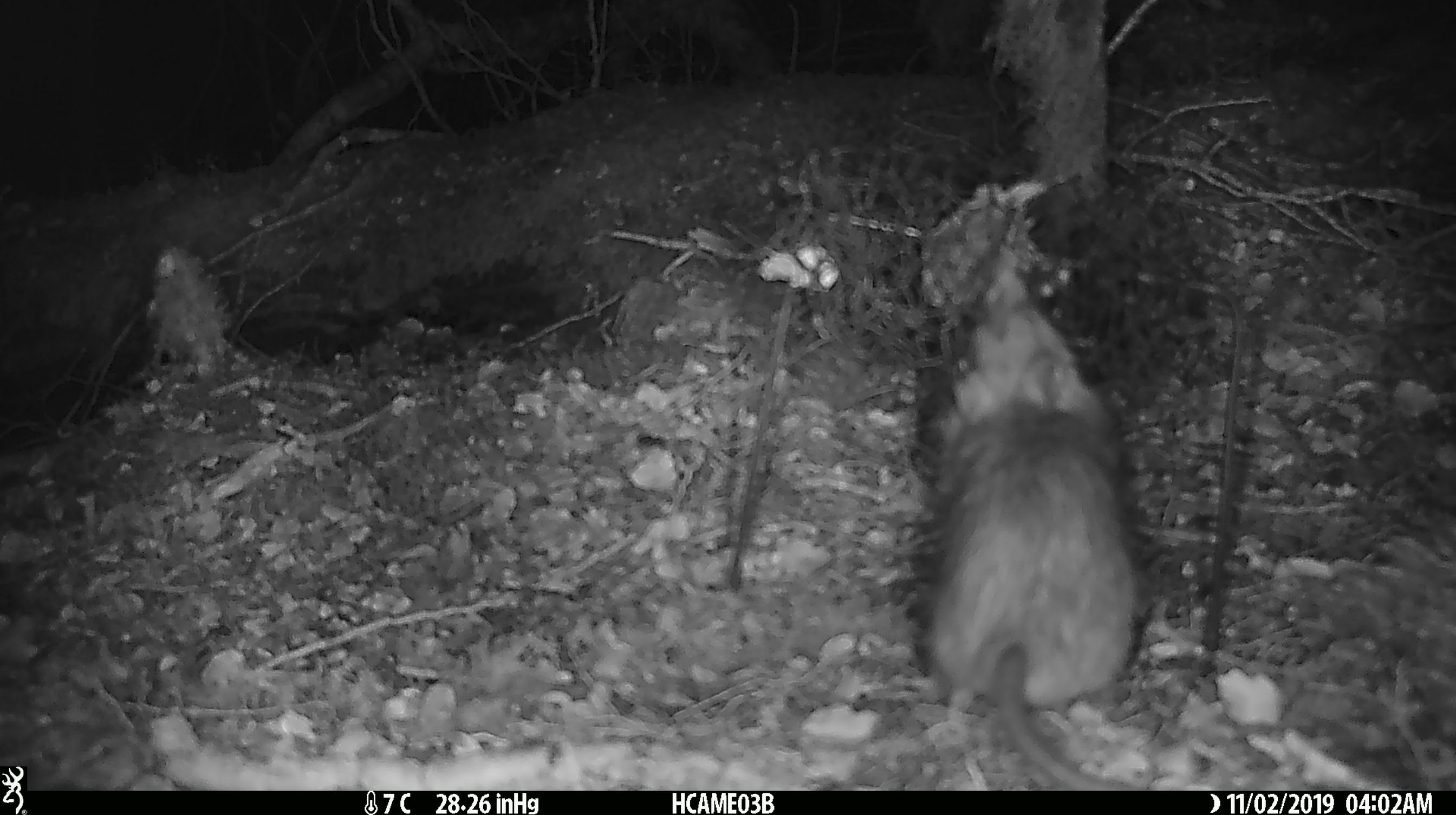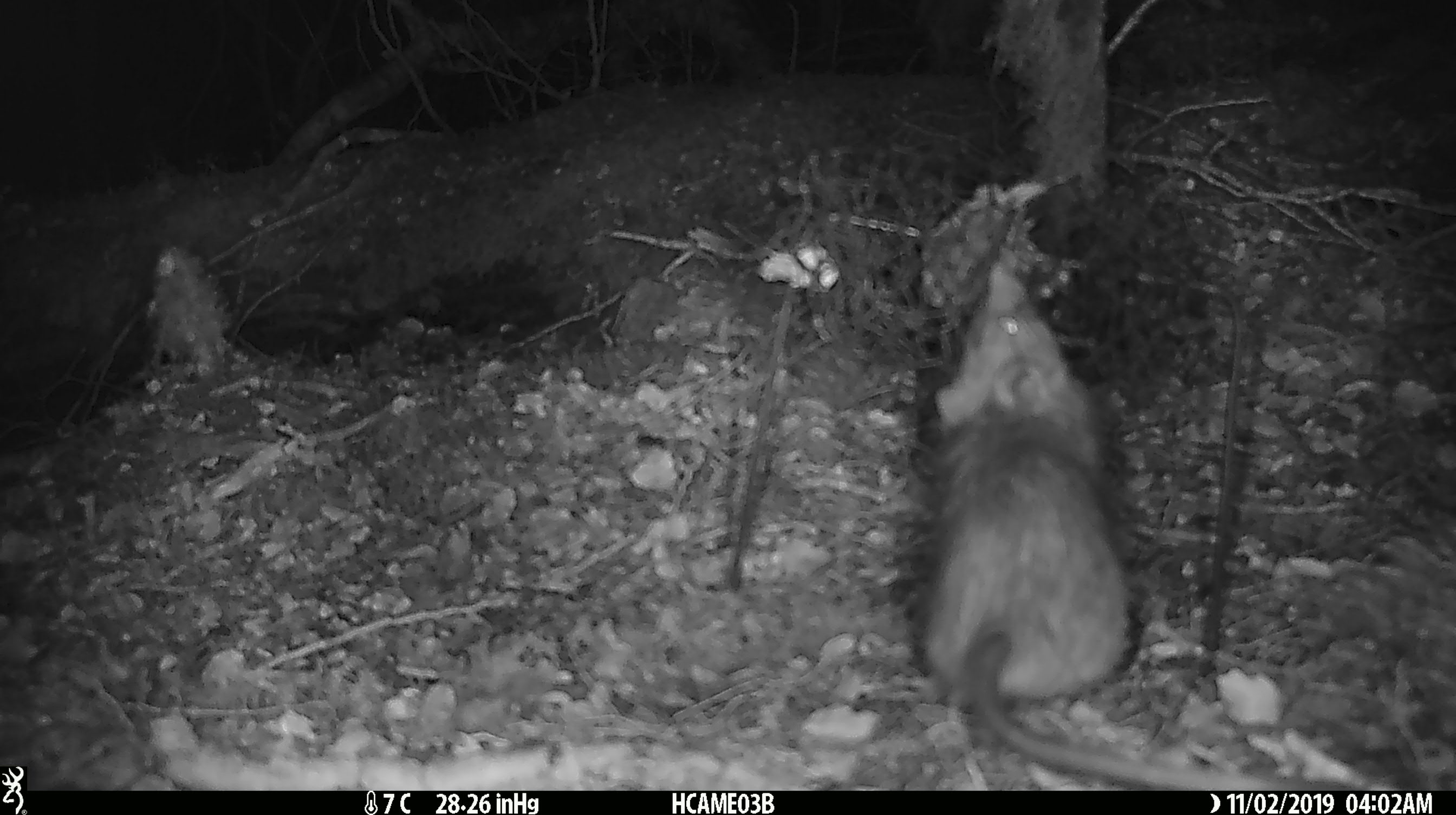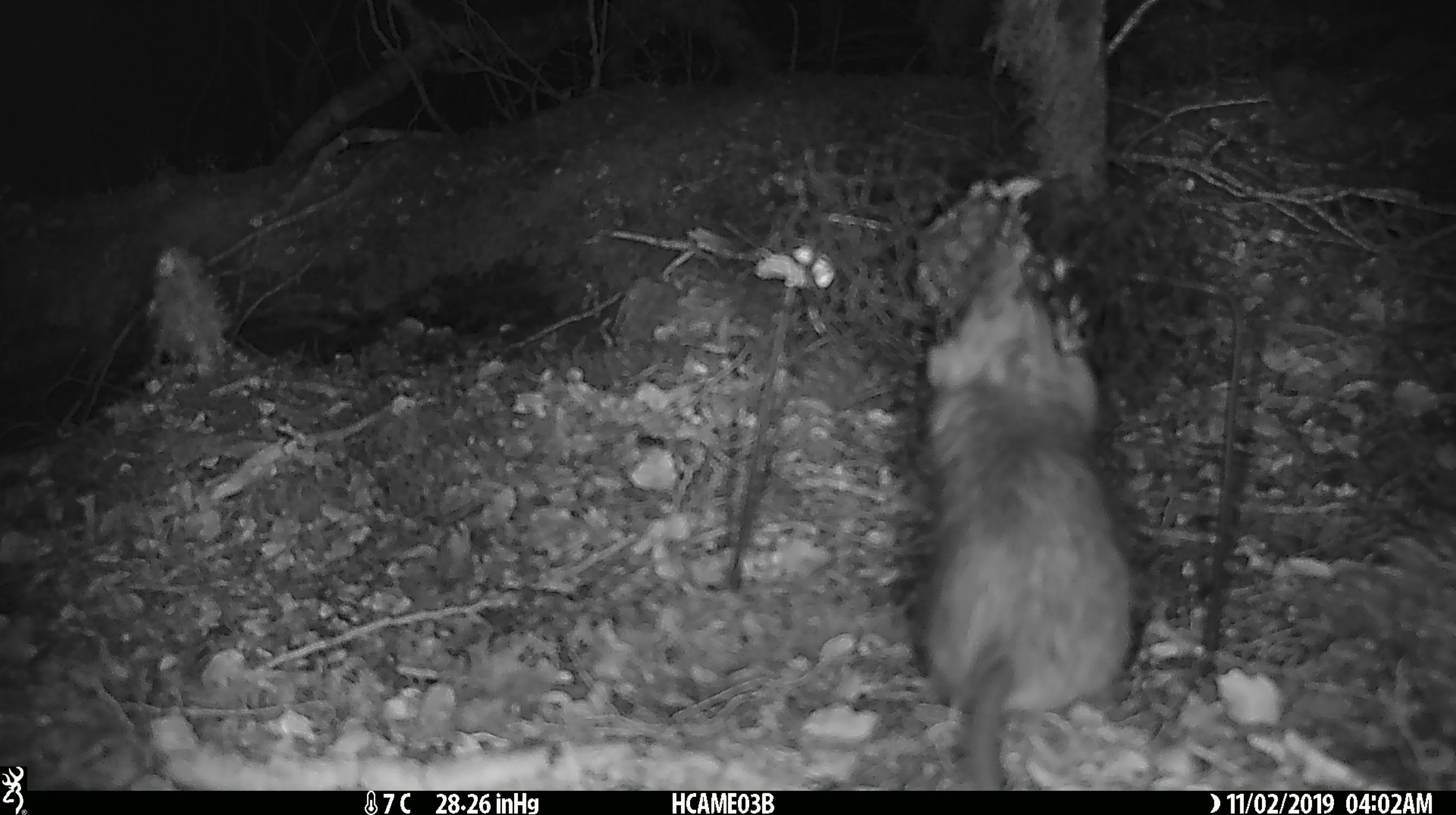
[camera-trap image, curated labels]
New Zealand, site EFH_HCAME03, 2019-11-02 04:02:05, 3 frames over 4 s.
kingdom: Animalia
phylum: Chordata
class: Mammalia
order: Rodentia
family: Muridae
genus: Rattus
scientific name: Rattus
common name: rat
Rat (Rattus).